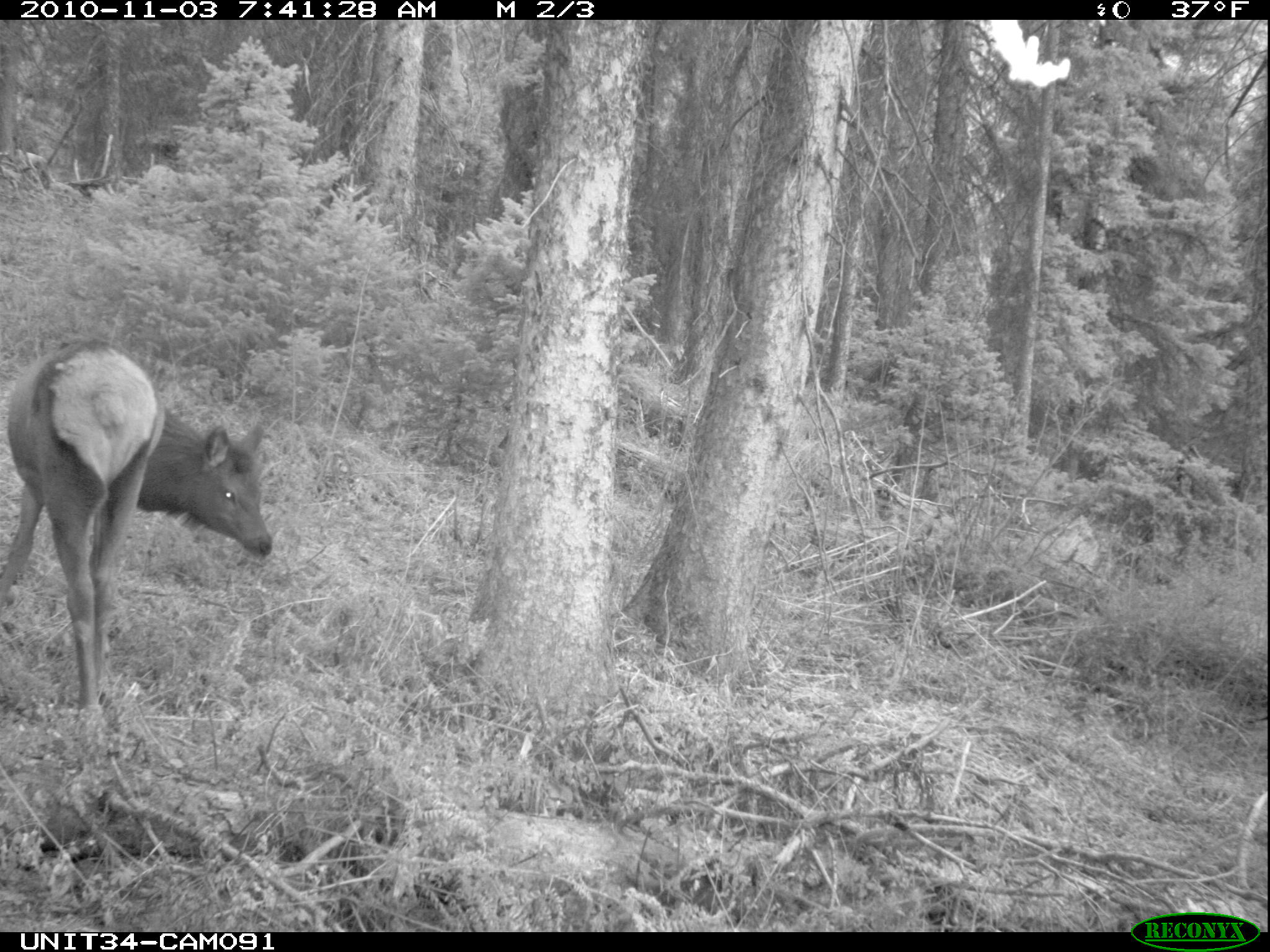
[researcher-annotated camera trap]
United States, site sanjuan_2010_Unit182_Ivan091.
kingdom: Animalia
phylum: Chordata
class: Mammalia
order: Artiodactyla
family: Cervidae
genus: Cervus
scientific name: Cervus elaphus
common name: red deer